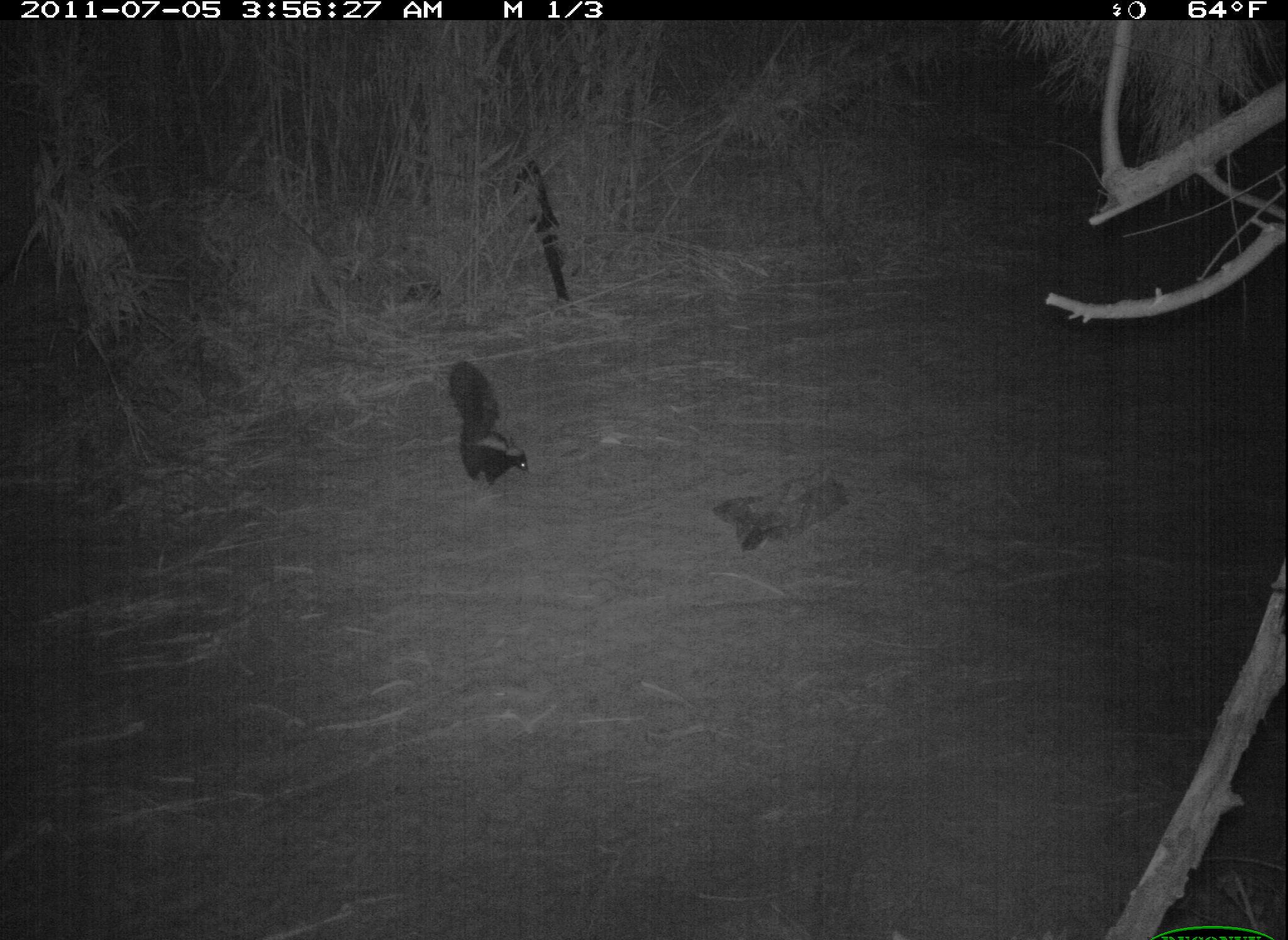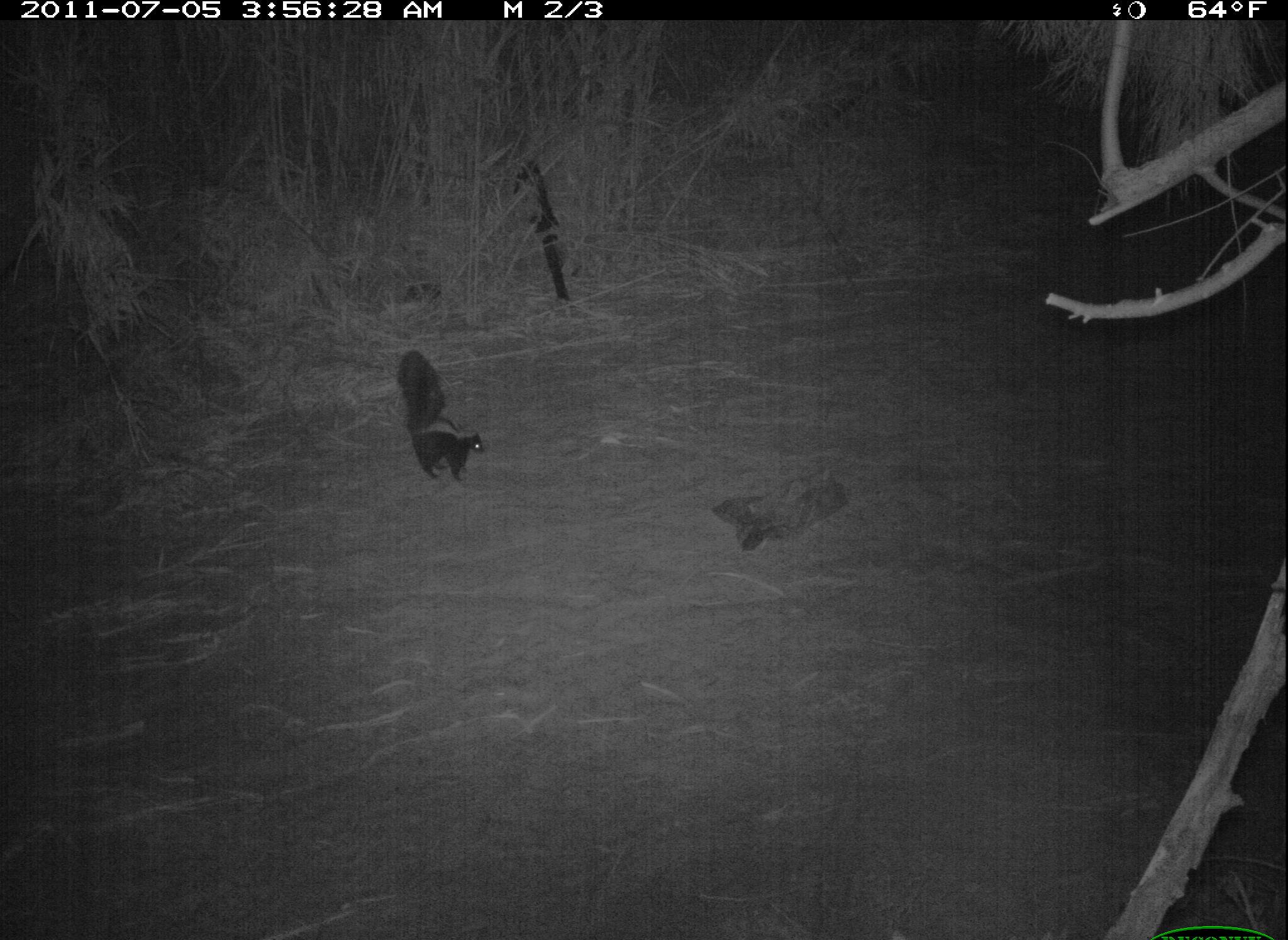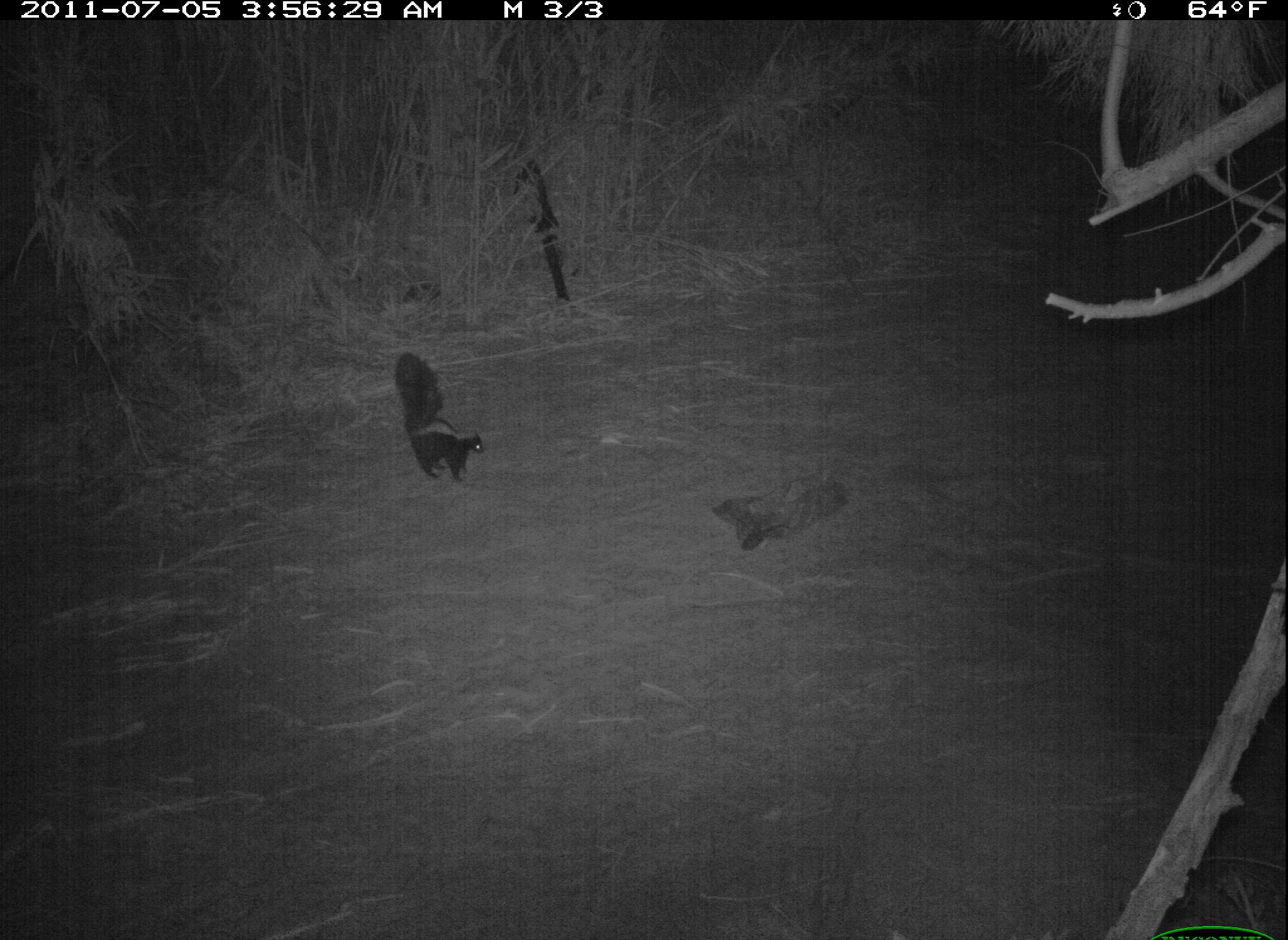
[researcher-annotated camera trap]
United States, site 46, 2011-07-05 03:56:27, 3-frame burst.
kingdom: Animalia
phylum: Chordata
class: Mammalia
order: Carnivora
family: Mephitidae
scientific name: Mephitidae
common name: skunk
Skunk (Mephitidae).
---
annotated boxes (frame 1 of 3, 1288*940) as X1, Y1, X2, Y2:
skunk: 438, 362, 547, 494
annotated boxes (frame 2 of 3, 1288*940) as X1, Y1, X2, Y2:
skunk: 387, 337, 500, 495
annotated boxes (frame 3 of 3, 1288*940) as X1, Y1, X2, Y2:
skunk: 385, 338, 502, 504